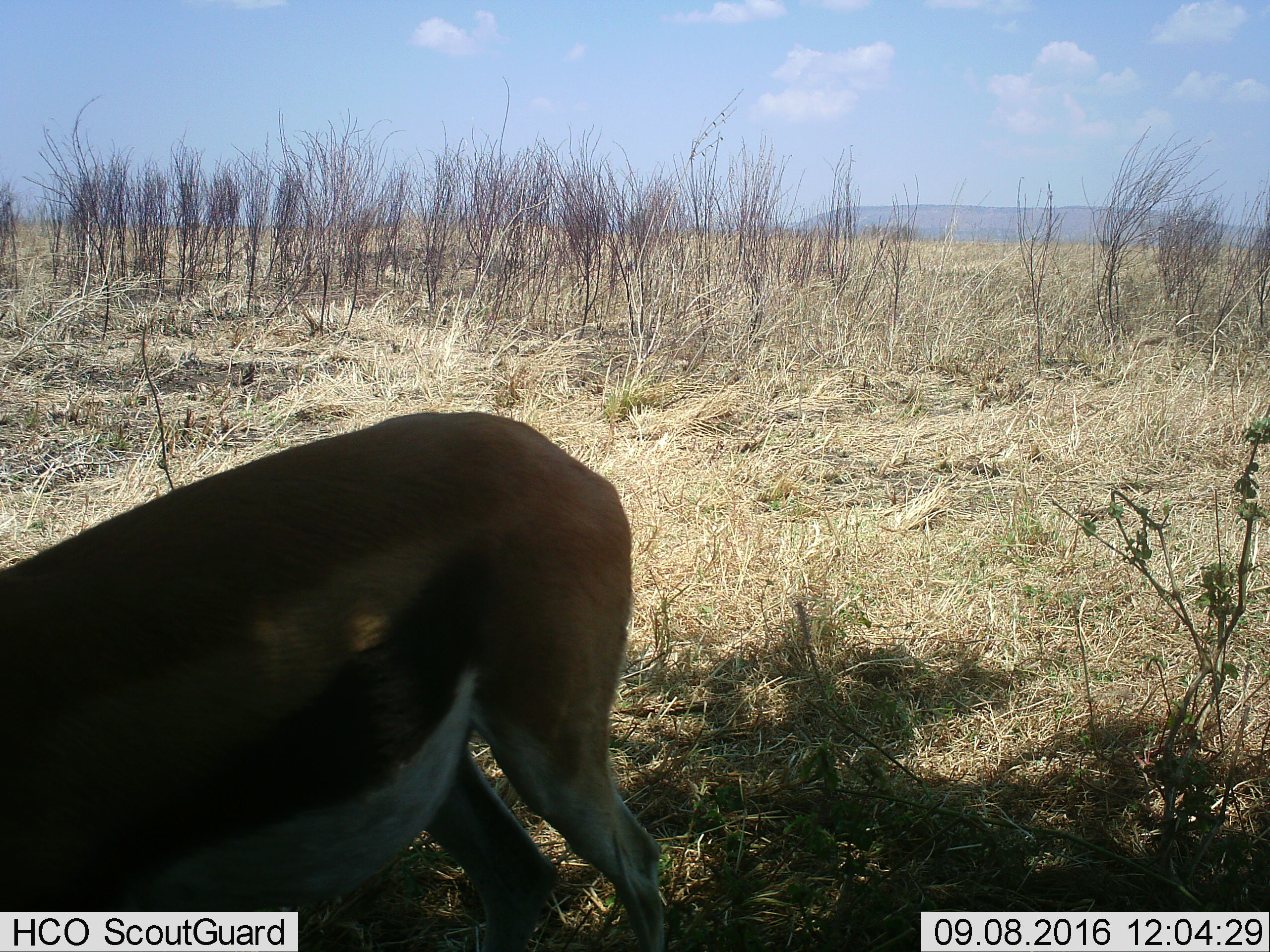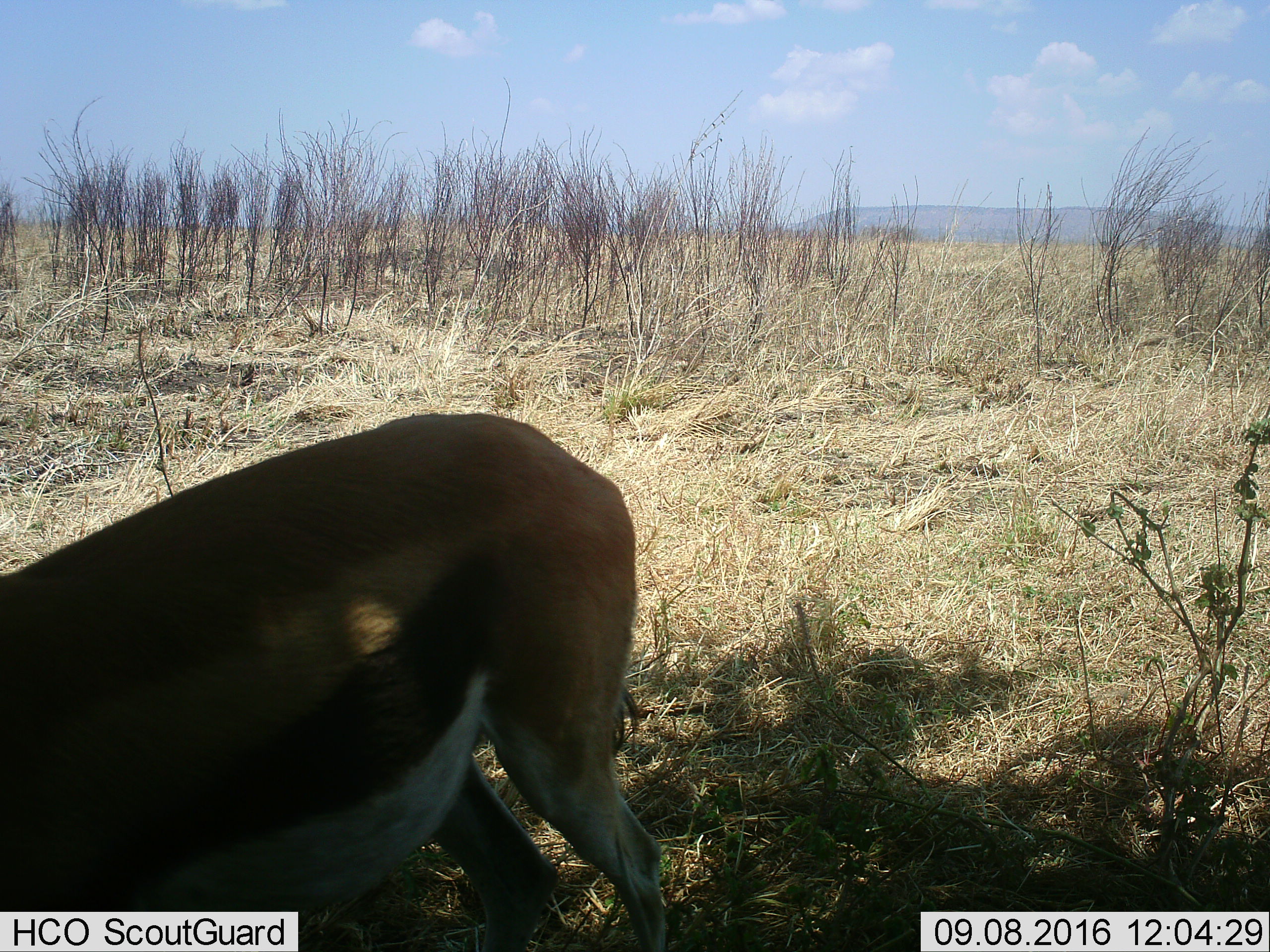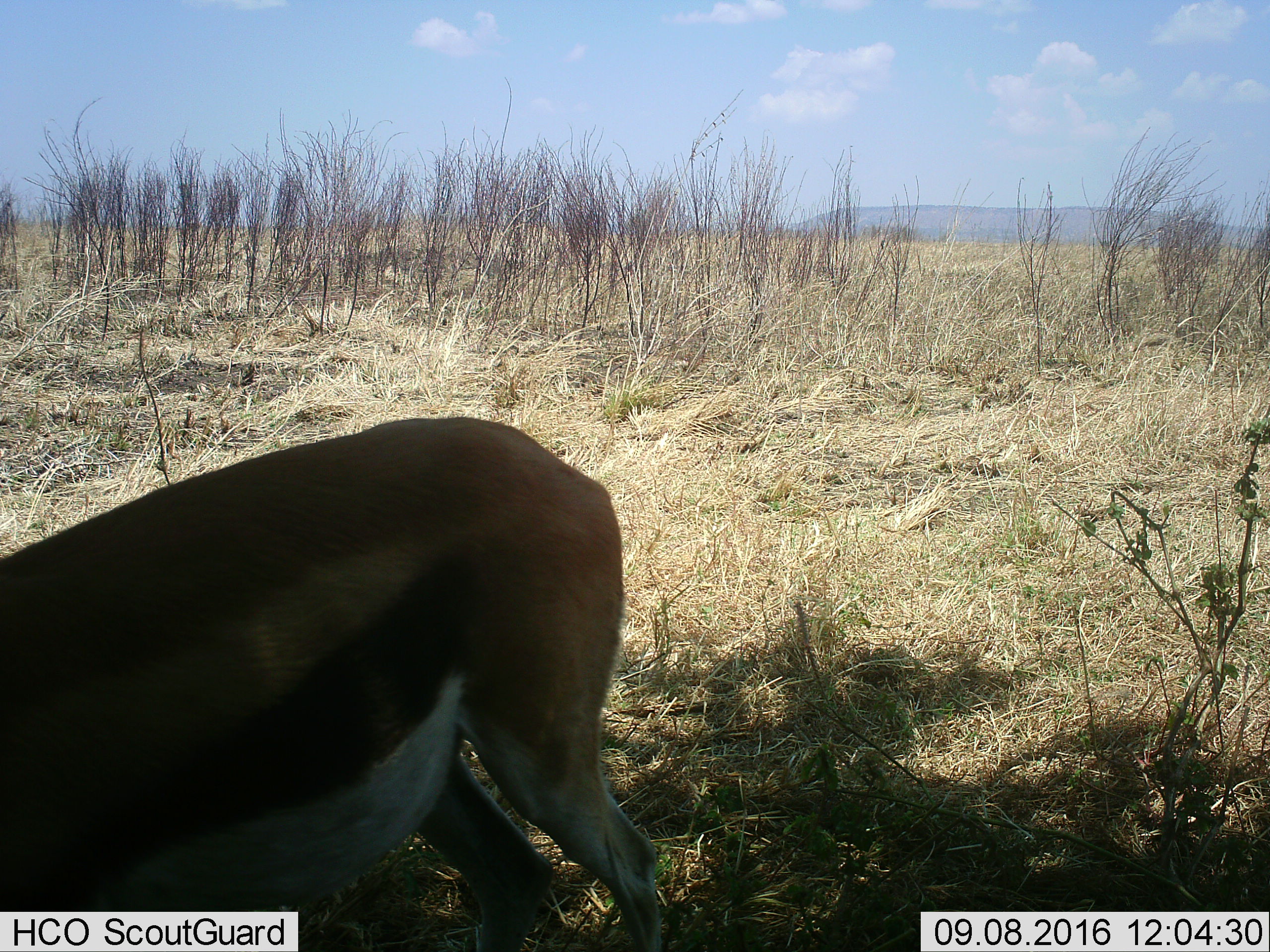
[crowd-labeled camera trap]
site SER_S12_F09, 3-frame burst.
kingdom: Animalia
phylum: Chordata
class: Mammalia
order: Artiodactyla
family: Bovidae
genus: Eudorcas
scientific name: Eudorcas thomsonii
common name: thomson's gazelle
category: gazellethomsons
Gazellethomsons (thomson's gazelle) (Eudorcas thomsonii), count 1. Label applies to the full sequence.